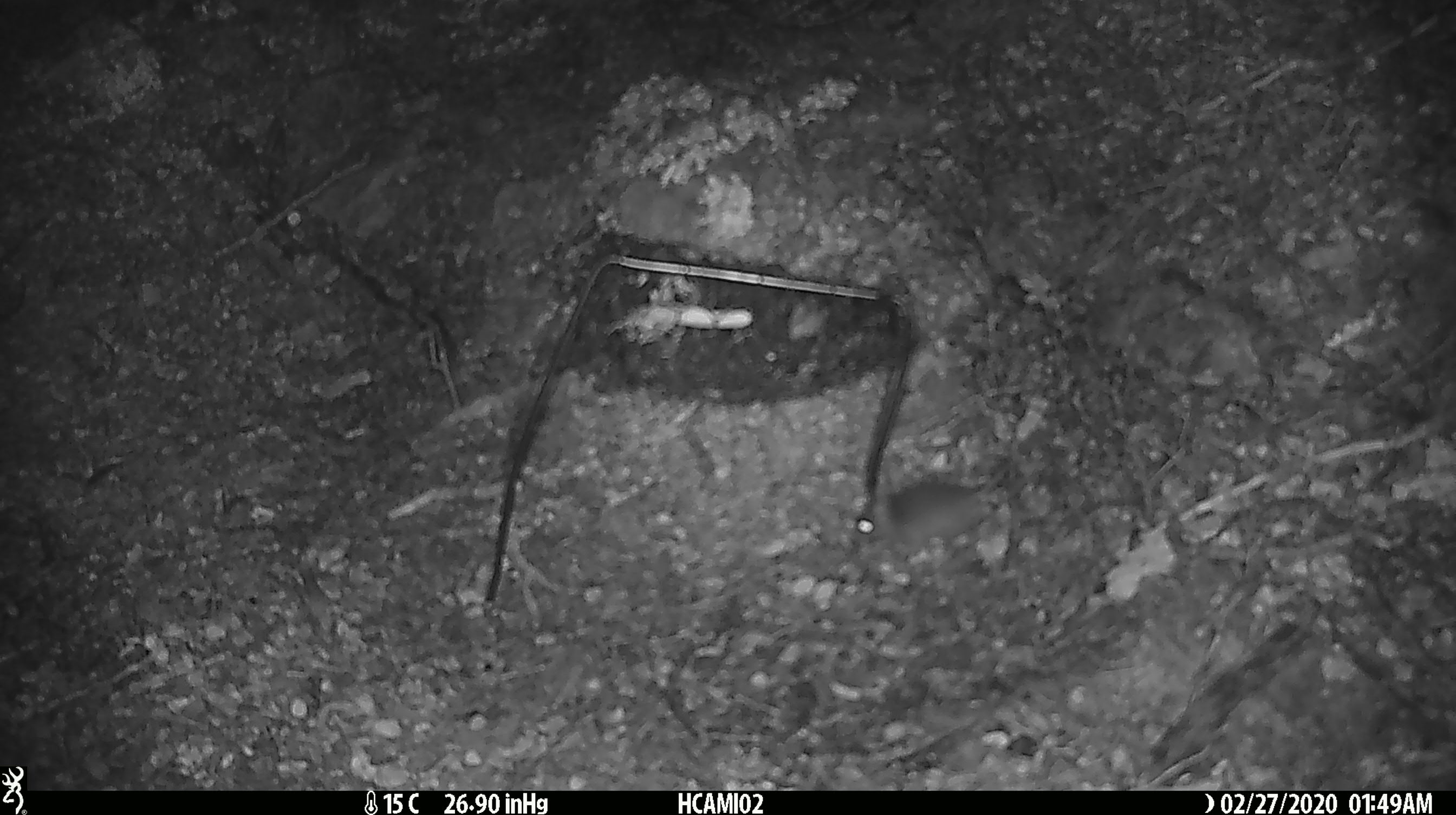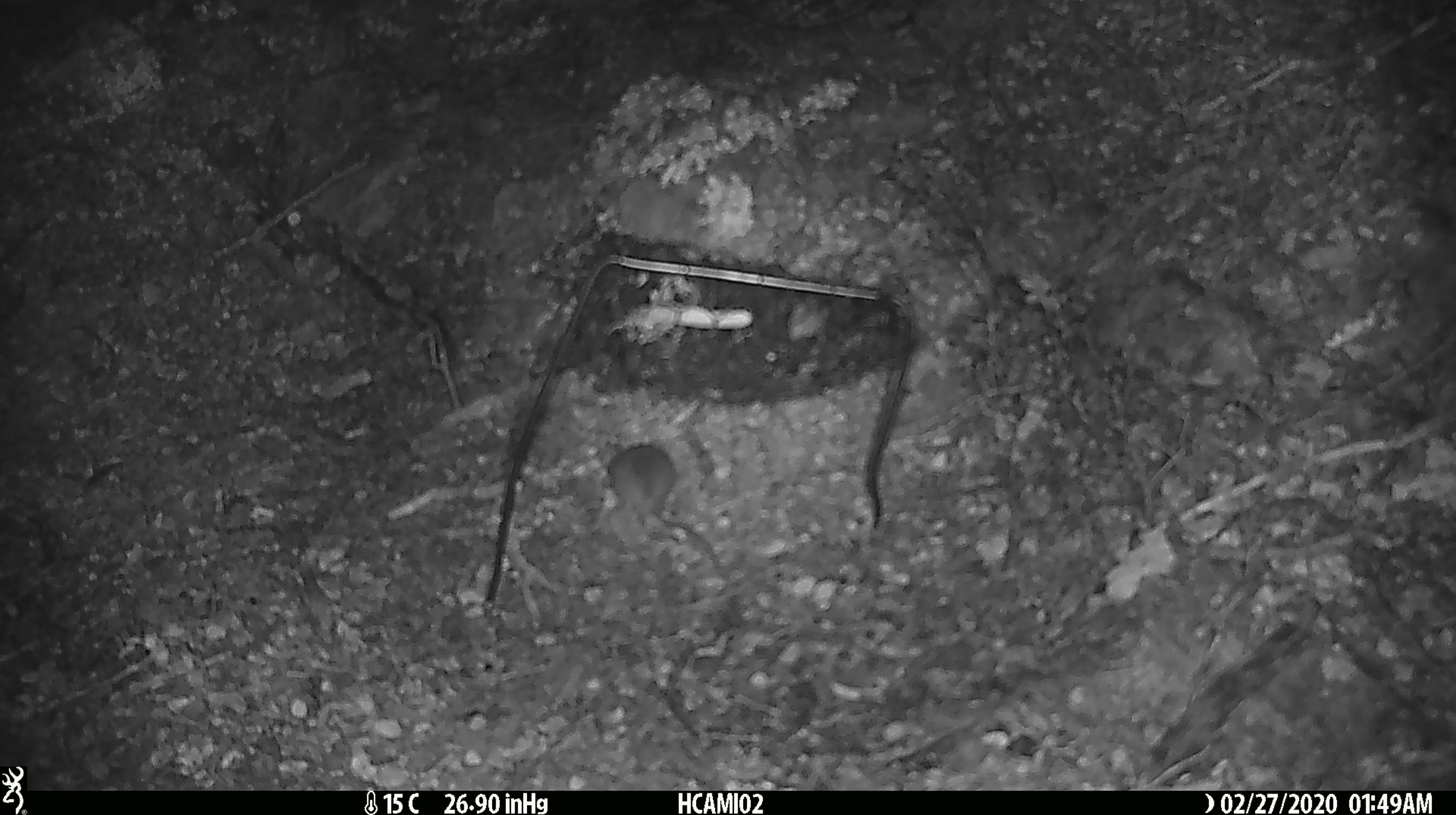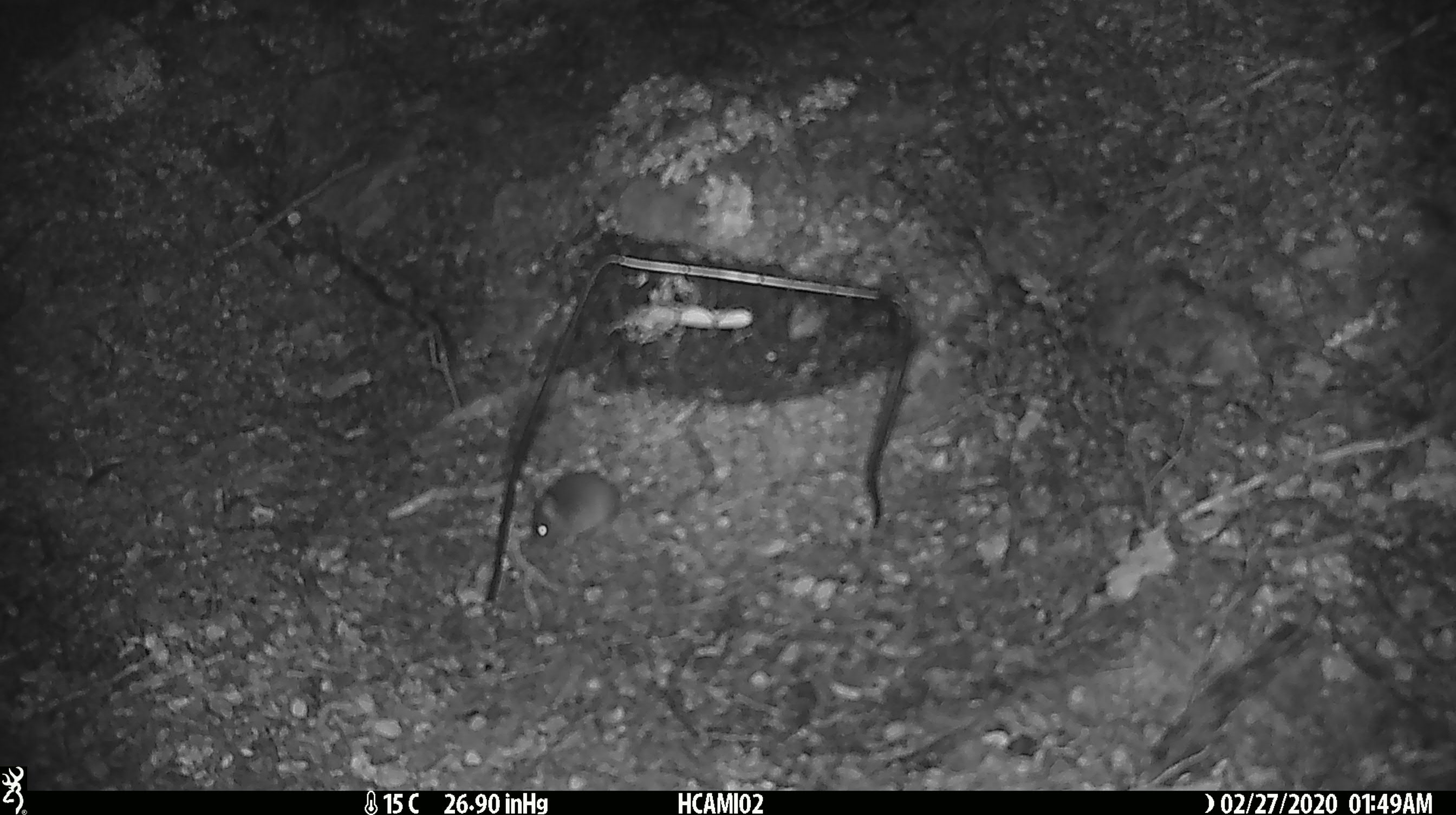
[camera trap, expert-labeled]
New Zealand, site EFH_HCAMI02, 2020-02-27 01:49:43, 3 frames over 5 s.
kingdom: Animalia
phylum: Chordata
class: Mammalia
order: Rodentia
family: Muridae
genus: Mus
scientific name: Mus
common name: mouse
Mouse (Mus).